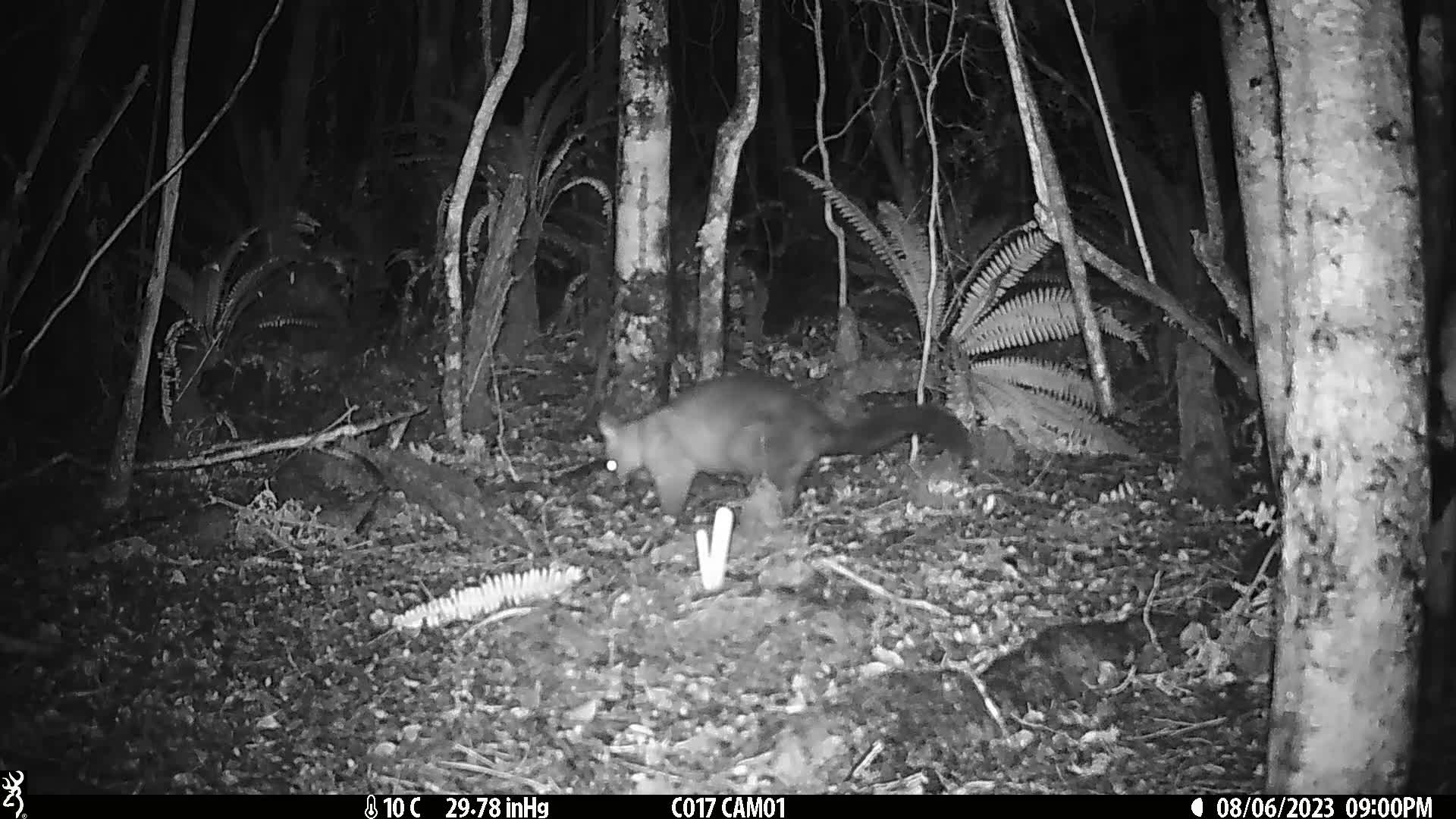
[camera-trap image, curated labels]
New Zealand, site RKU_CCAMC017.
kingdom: Animalia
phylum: Chordata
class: Mammalia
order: Diprotodontia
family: Phalangeridae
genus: Trichosurus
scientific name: Trichosurus vulpecula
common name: common brushtail possum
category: possum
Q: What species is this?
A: Possum (common brushtail possum) (Trichosurus vulpecula).